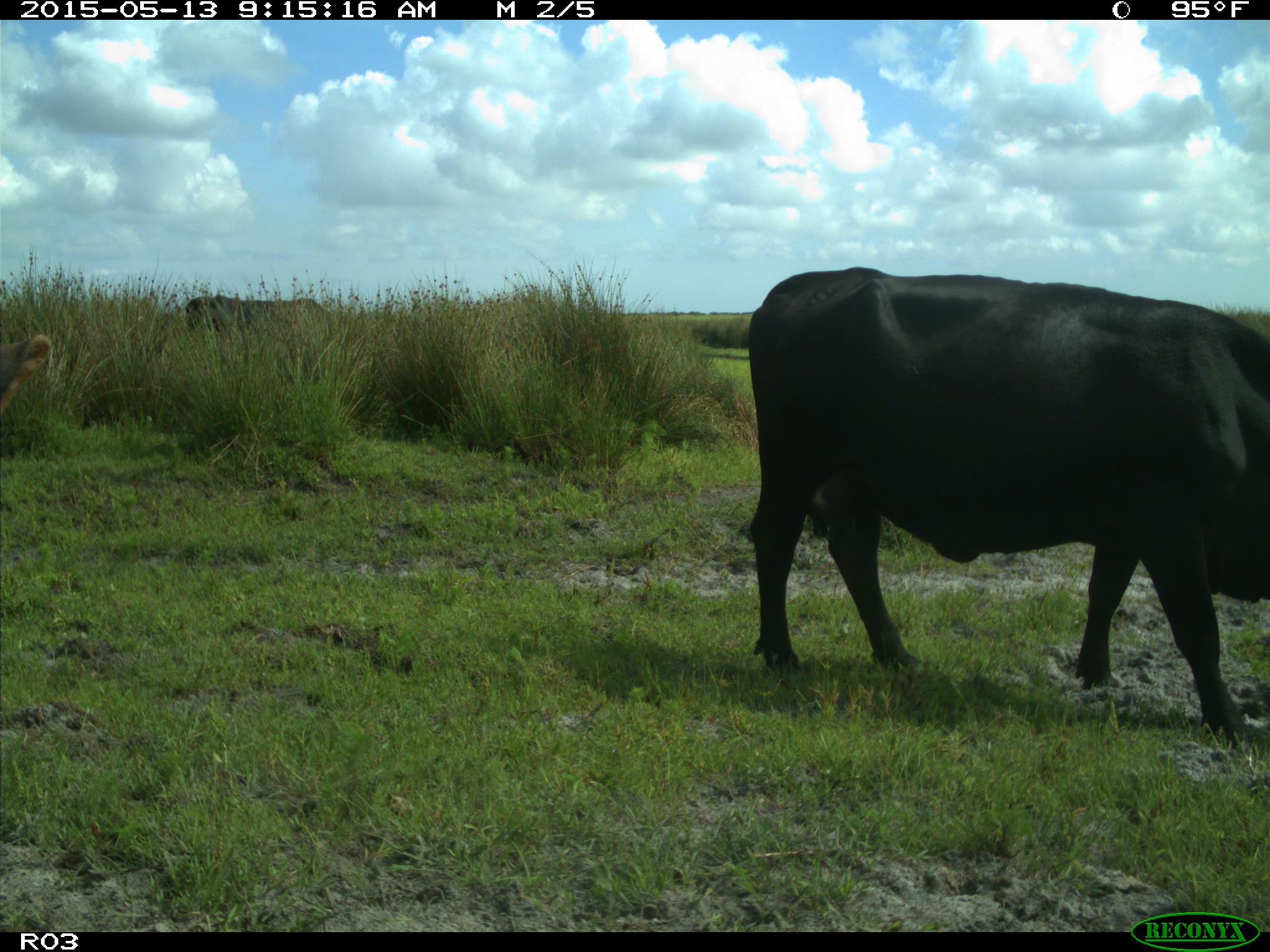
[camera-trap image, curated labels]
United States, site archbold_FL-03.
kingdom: Animalia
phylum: Chordata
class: Mammalia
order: Artiodactyla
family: Bovidae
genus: Bos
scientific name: Bos taurus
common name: domestic cow